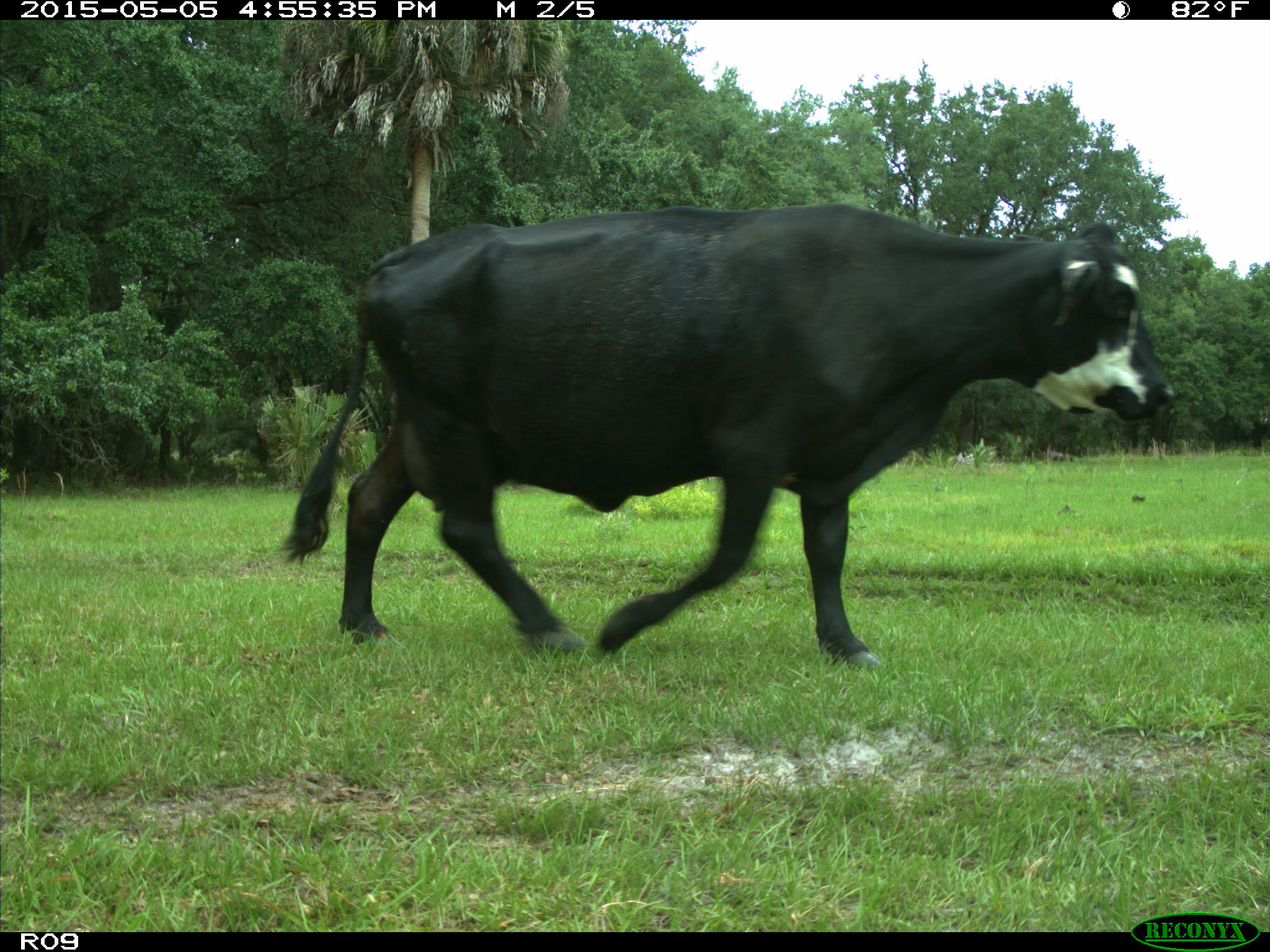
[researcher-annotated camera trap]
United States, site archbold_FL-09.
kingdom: Animalia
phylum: Chordata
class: Mammalia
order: Artiodactyla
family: Bovidae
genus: Bos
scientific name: Bos taurus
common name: domestic cow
Bos taurus (domestic cow).